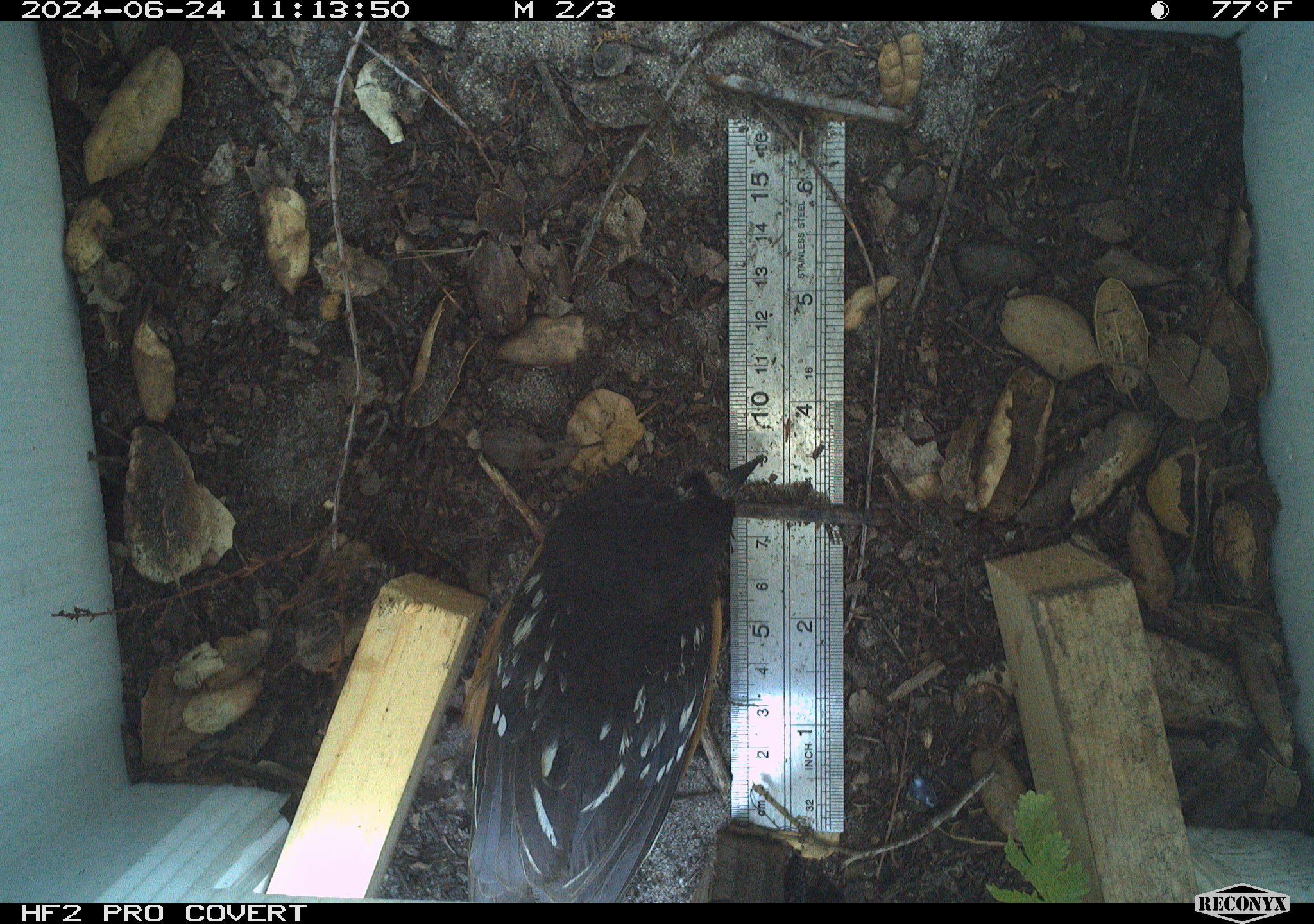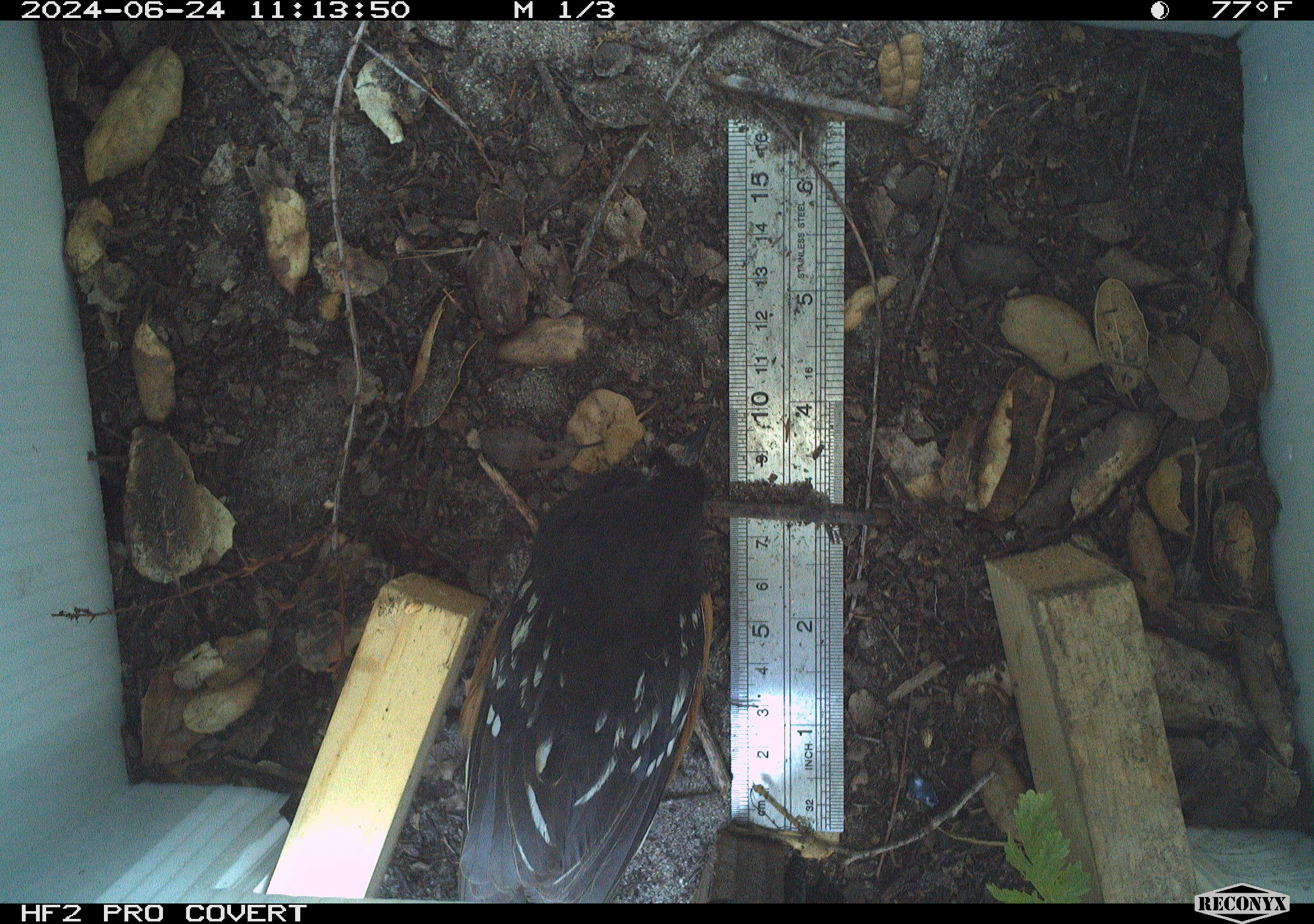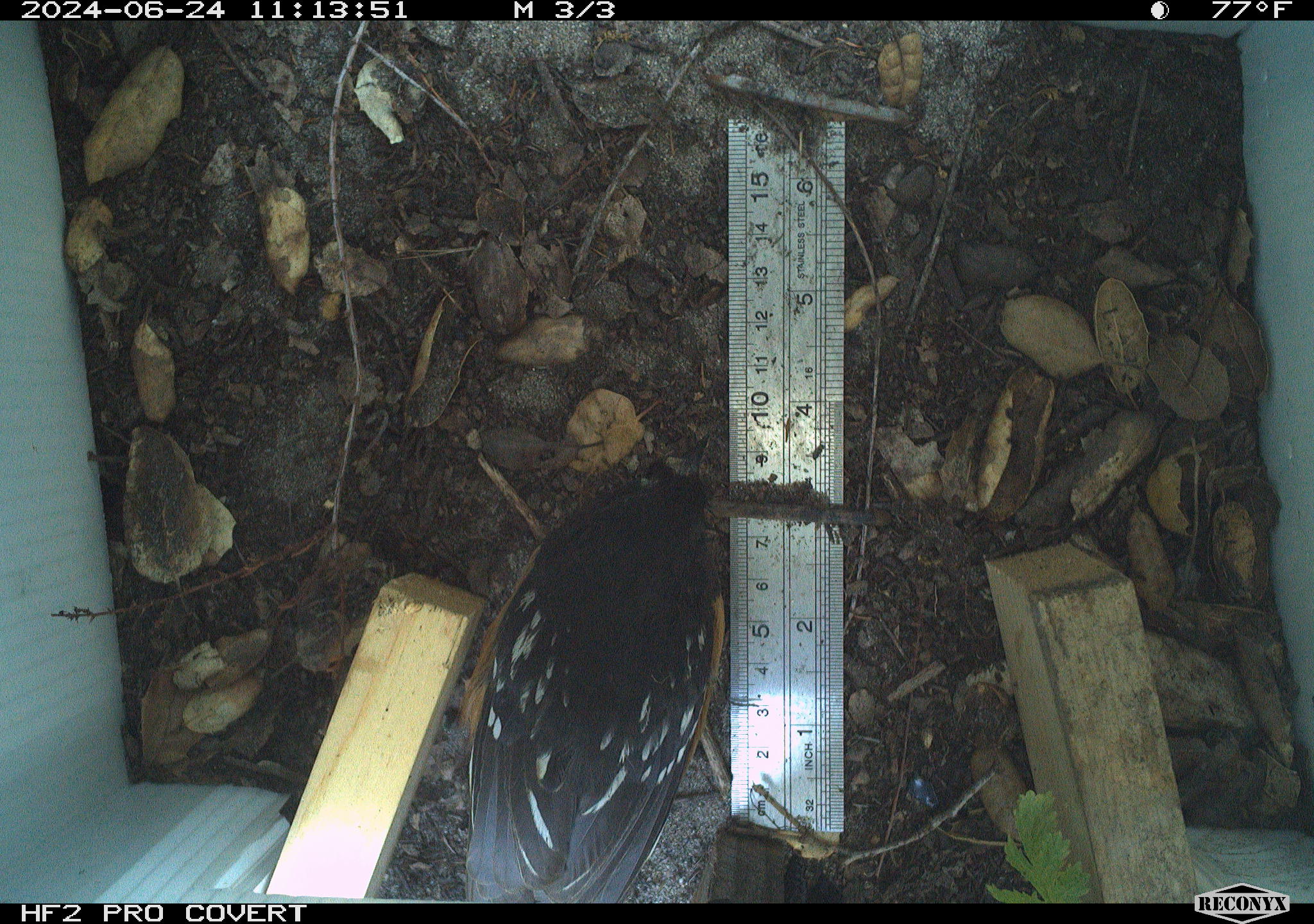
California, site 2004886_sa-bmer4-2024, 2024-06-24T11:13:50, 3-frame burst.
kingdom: Animalia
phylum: Chordata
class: Aves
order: Passeriformes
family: Passerellidae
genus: Pipilo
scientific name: Pipilo maculatus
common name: spotted towhee